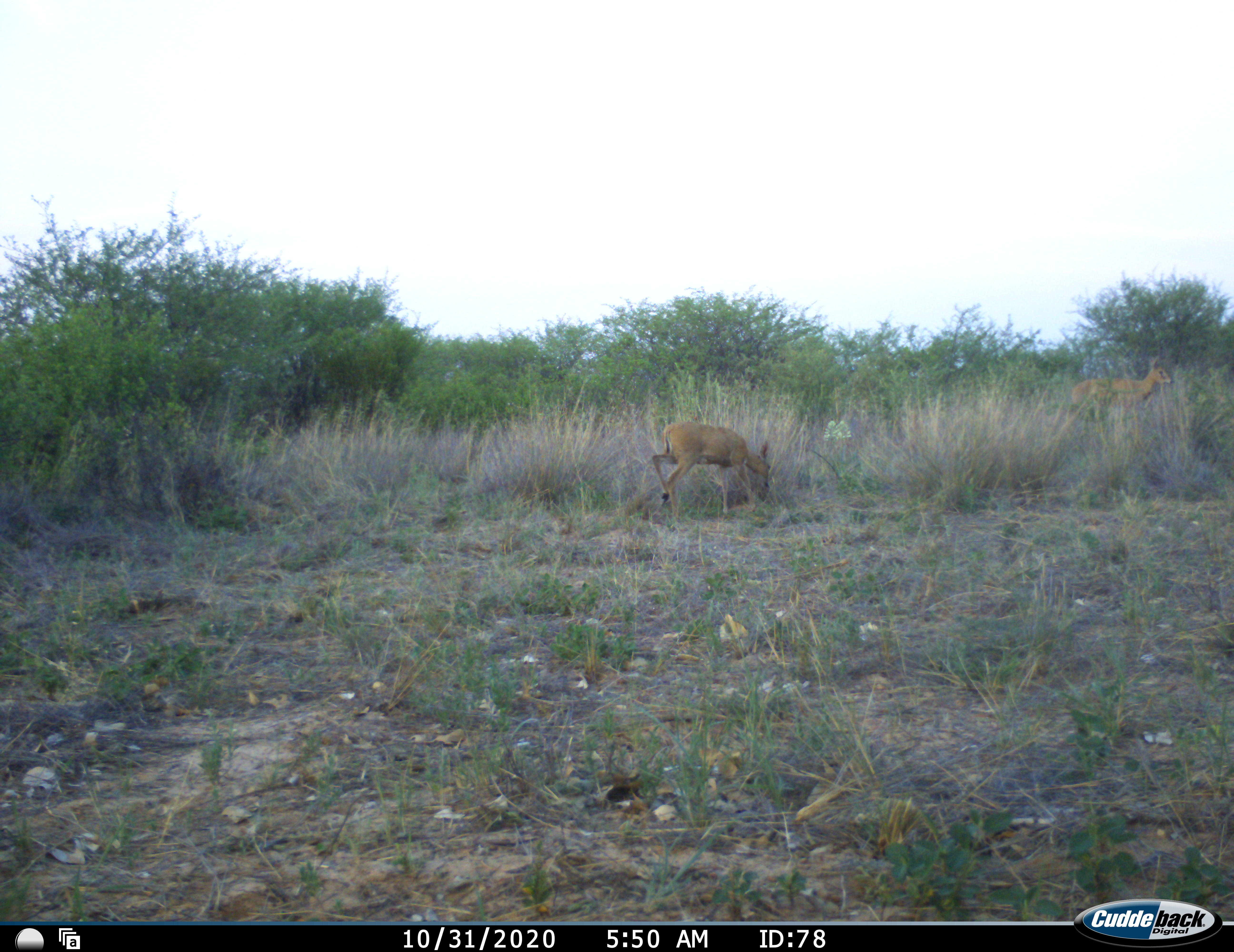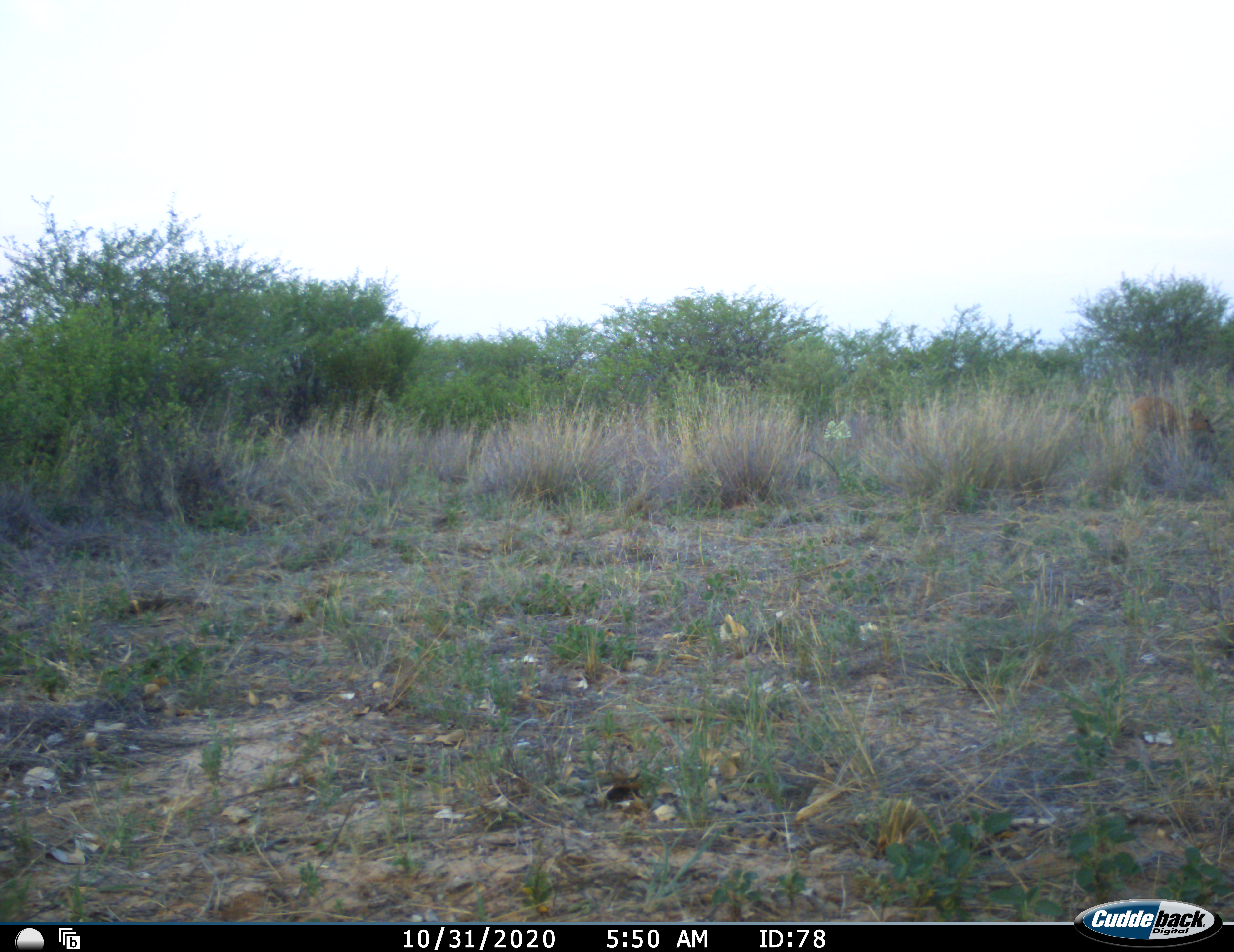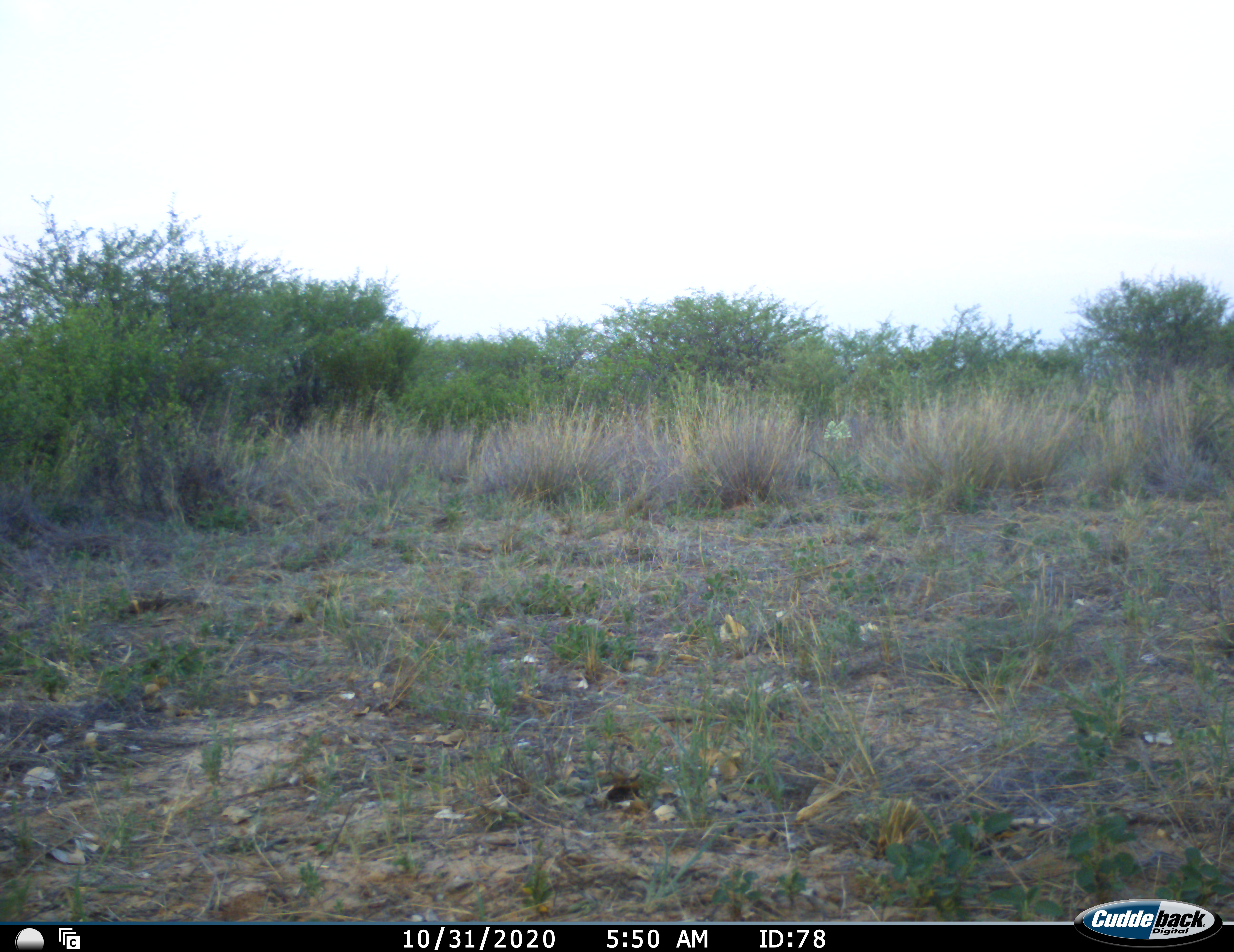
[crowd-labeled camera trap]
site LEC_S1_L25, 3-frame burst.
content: unidentified animal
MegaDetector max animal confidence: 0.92